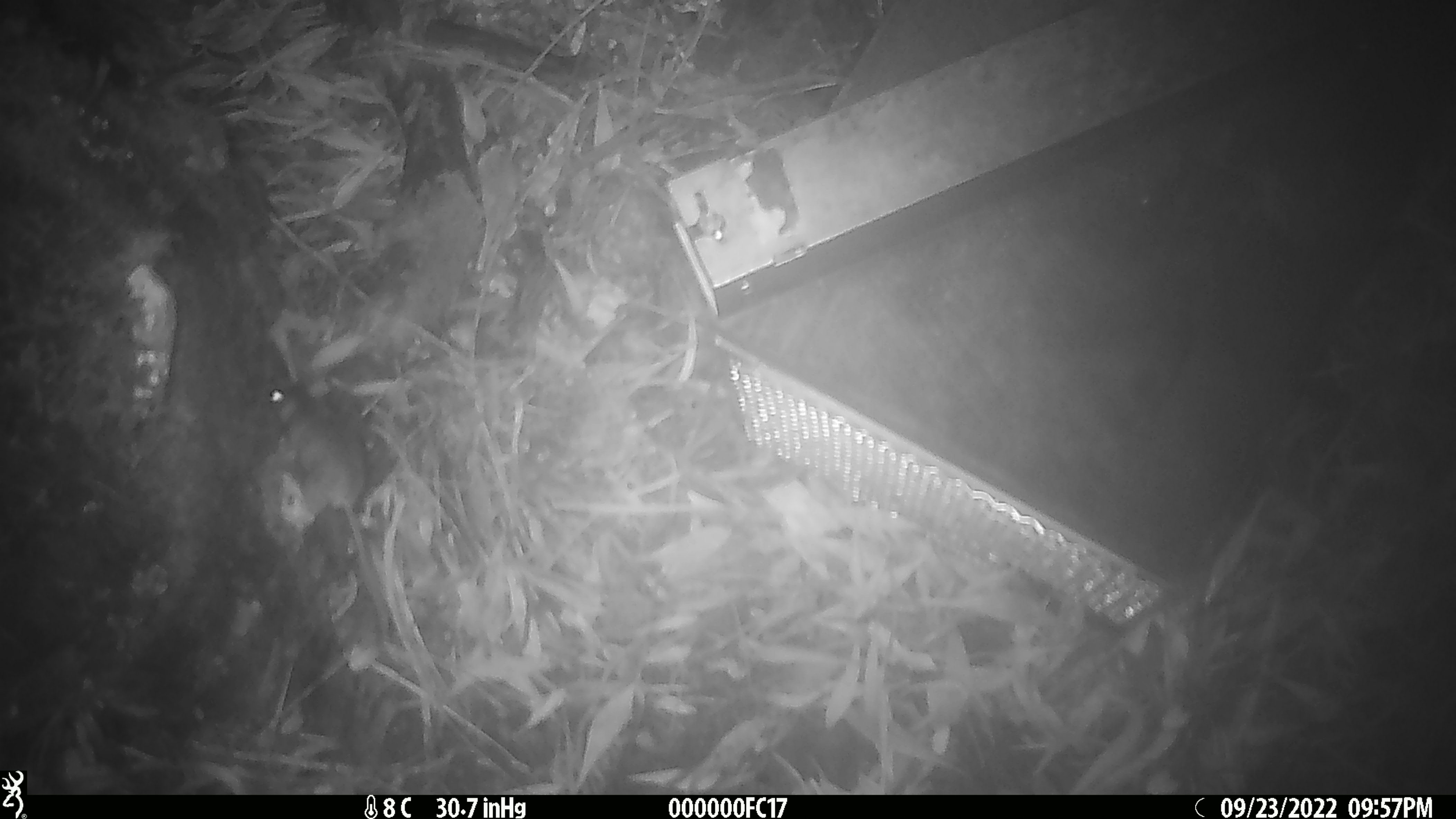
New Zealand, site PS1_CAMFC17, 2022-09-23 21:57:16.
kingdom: Animalia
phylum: Chordata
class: Mammalia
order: Rodentia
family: Muridae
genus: Mus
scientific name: Mus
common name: mouse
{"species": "mouse (Mus)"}